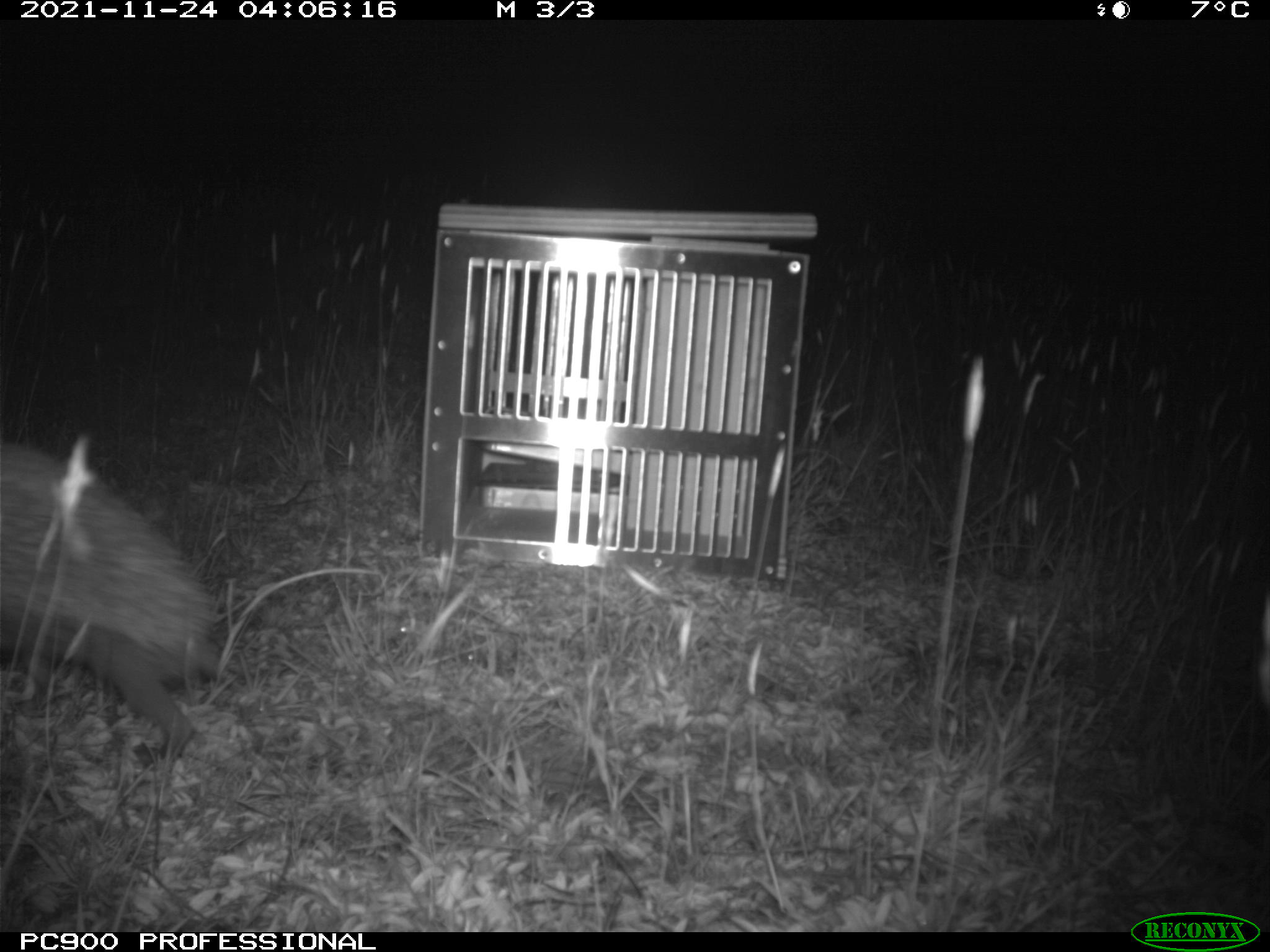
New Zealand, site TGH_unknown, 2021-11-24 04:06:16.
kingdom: Animalia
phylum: Chordata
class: Mammalia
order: Eulipotyphla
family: Erinaceidae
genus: Erinaceus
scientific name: Erinaceus europaeus europaeus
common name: european hedgehog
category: hedgehog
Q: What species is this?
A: Hedgehog (european hedgehog) (Erinaceus europaeus europaeus).